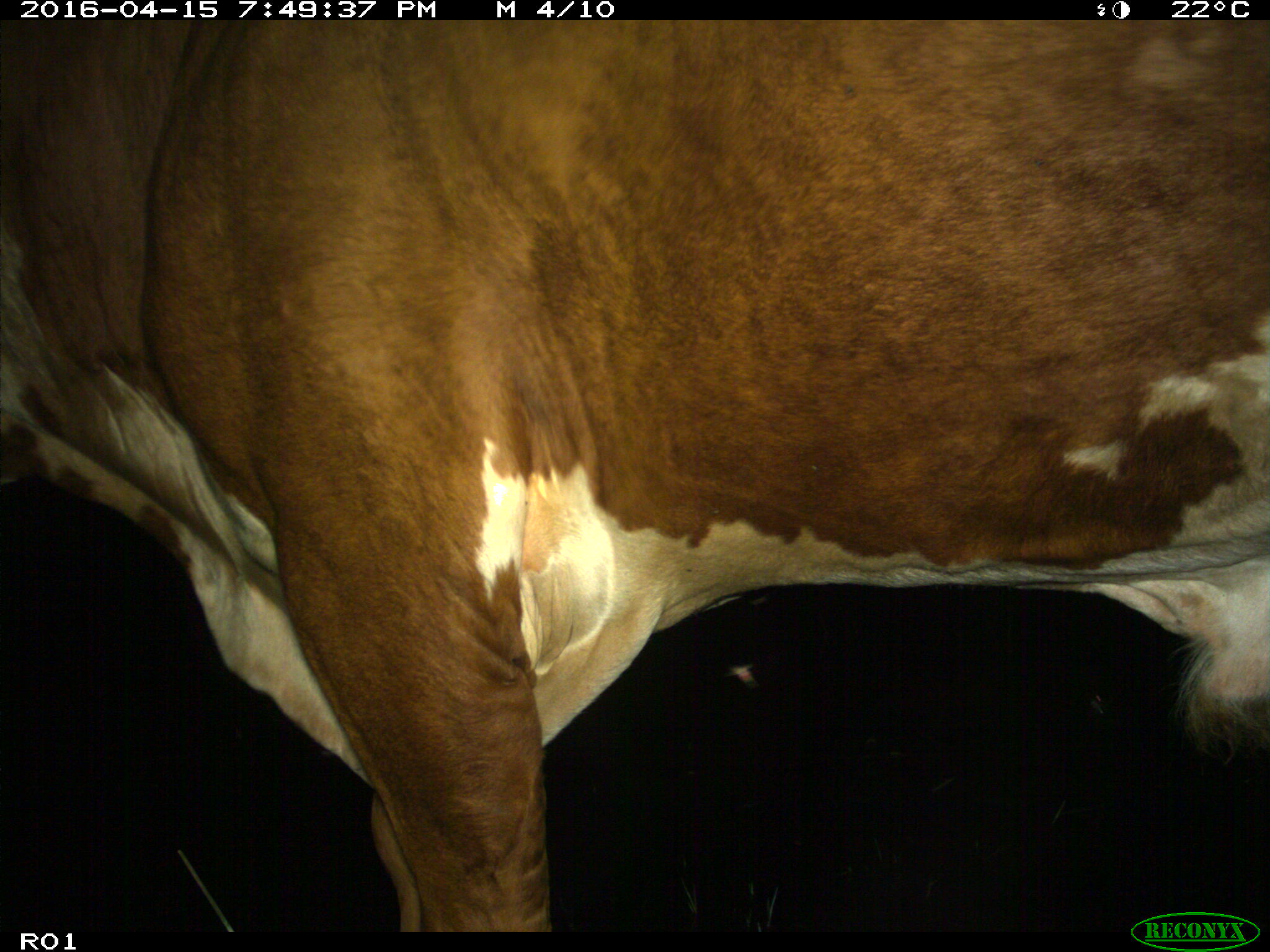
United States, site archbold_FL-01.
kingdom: Animalia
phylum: Chordata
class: Mammalia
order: Artiodactyla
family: Bovidae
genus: Bos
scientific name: Bos taurus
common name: domestic cow